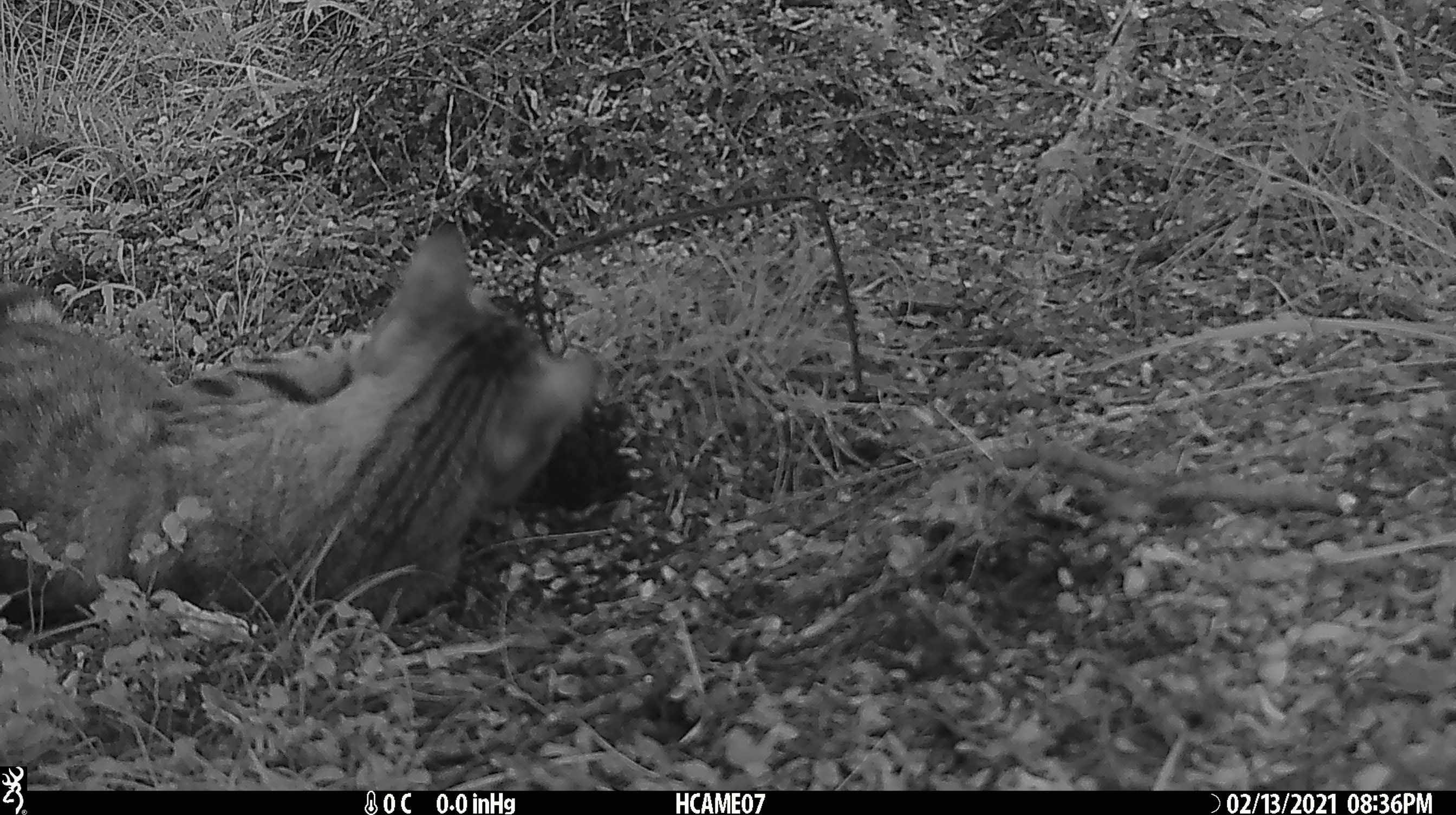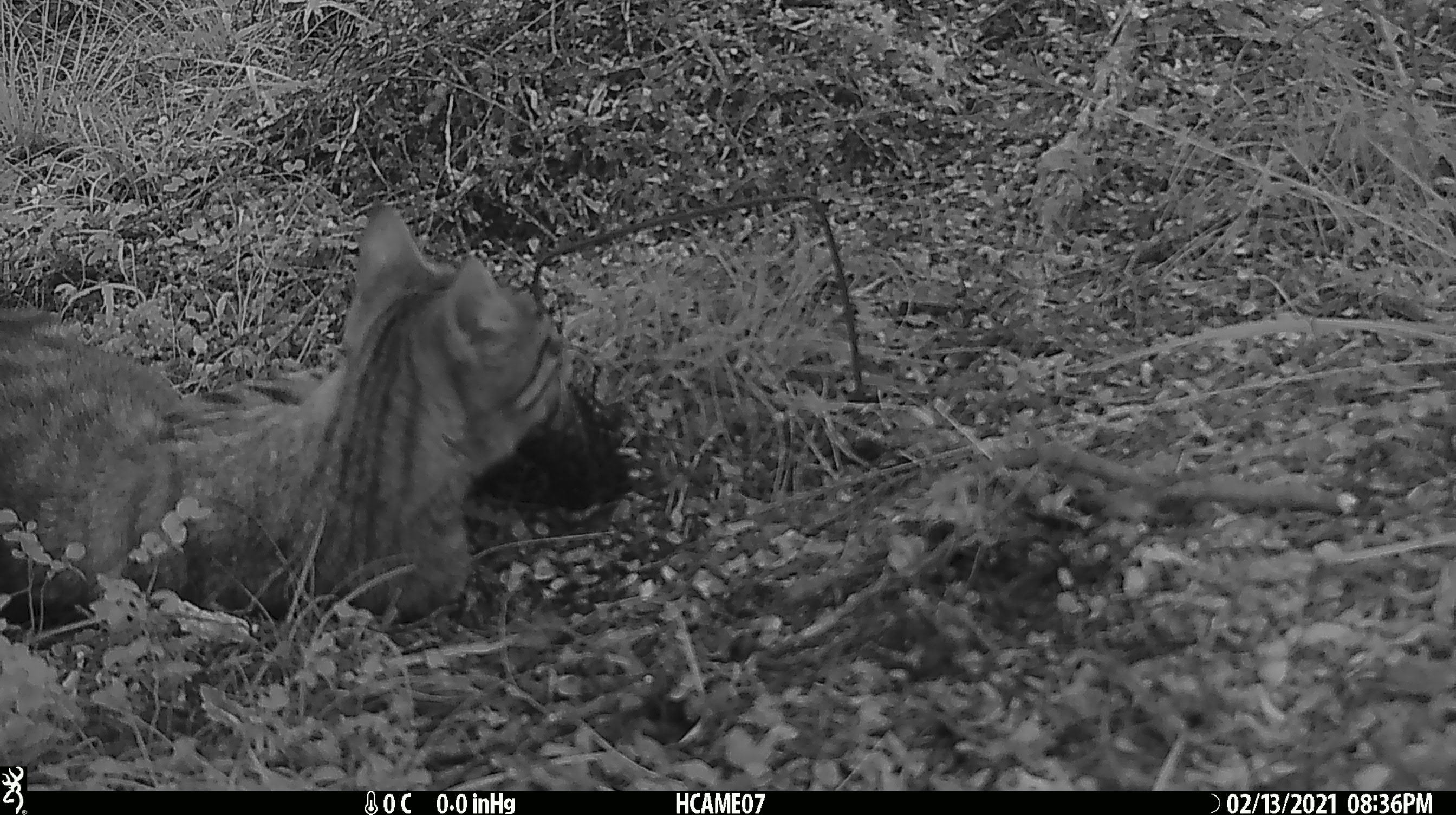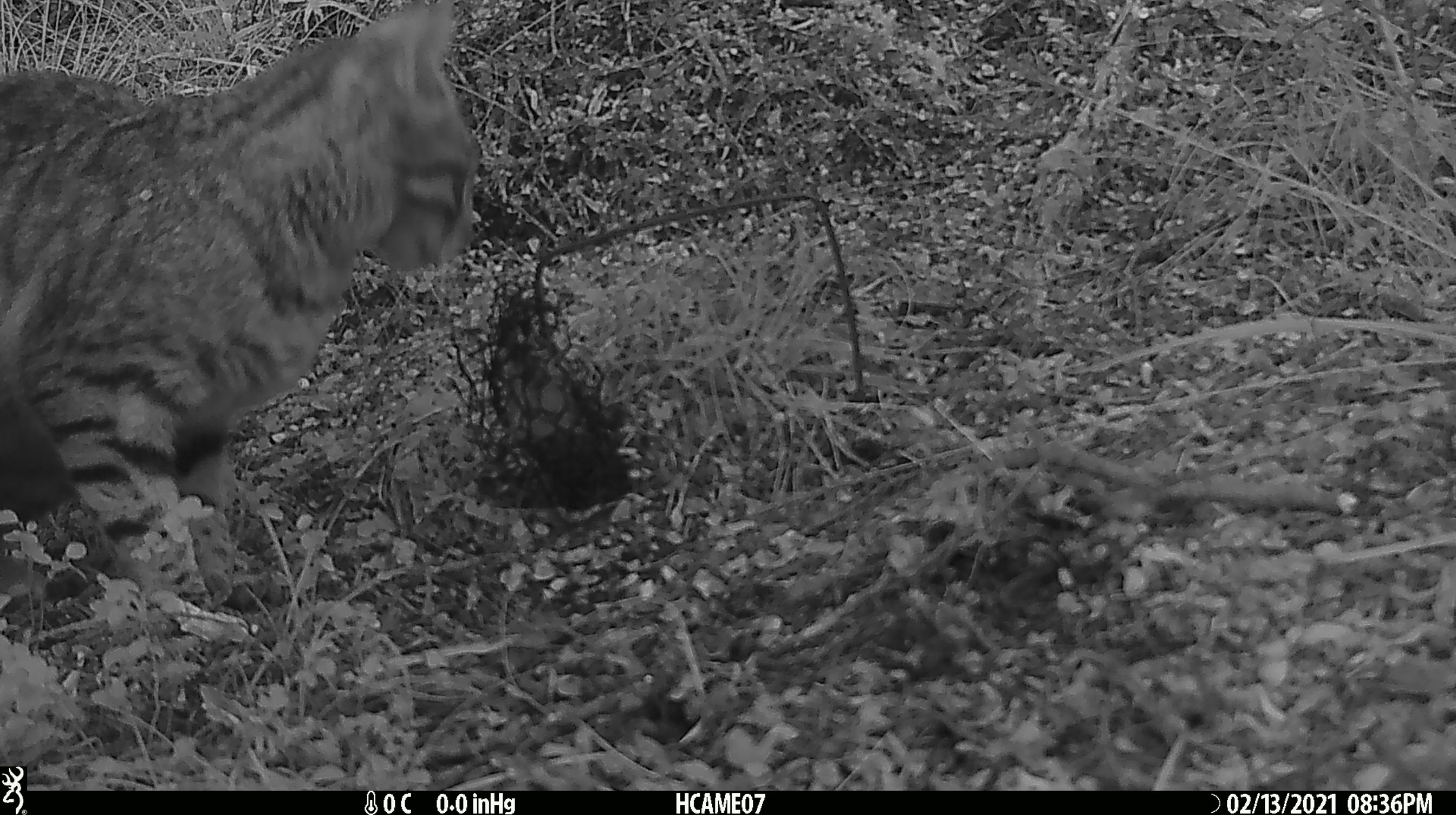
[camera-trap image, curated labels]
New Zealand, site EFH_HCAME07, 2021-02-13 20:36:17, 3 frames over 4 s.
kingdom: Animalia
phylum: Chordata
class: Mammalia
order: Carnivora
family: Felidae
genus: Felis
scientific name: Felis catus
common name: domestic cat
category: cat